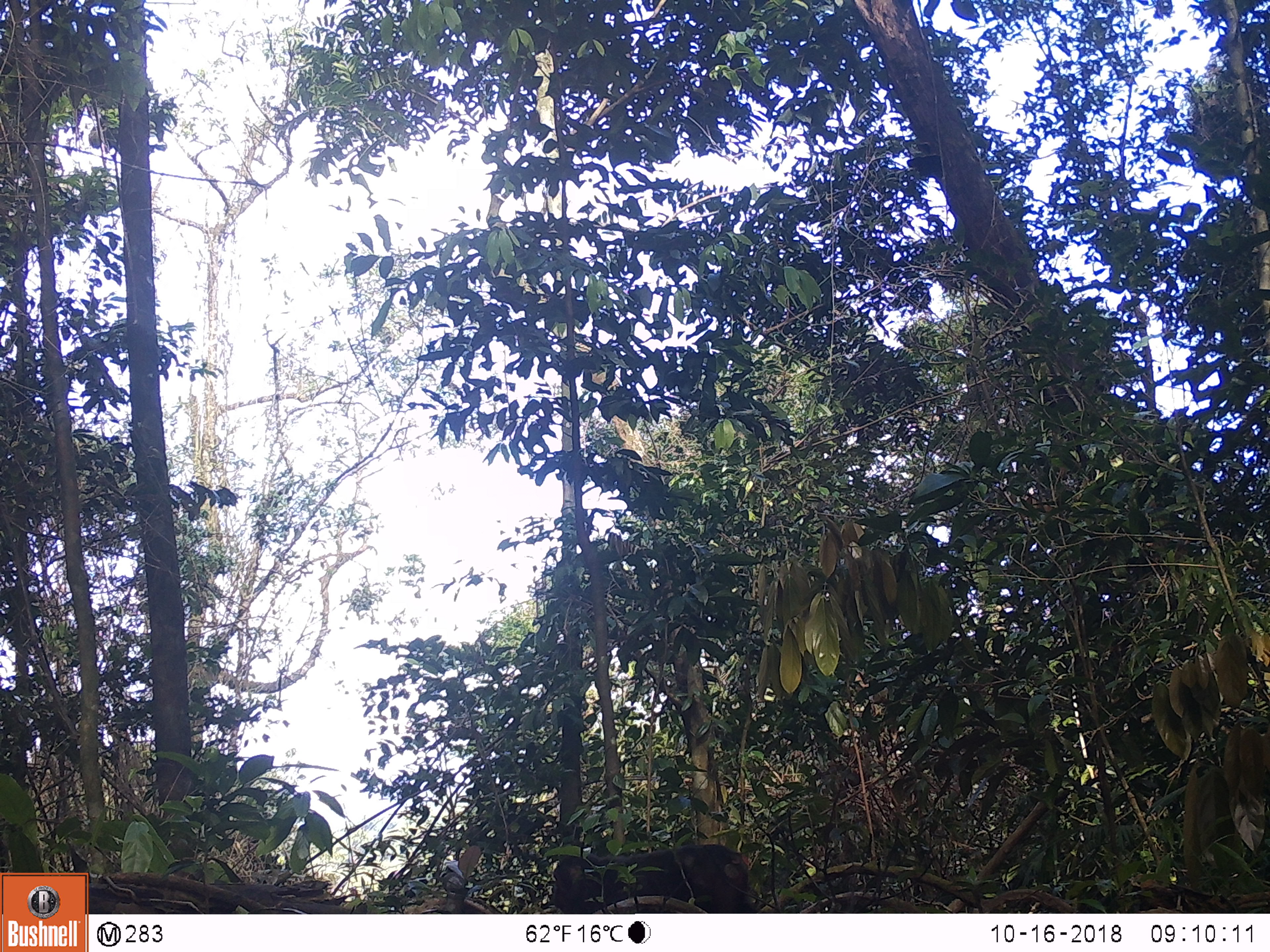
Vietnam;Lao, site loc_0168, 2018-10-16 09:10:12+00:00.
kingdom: Animalia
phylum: Chordata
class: Mammalia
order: Primates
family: Cercopithecidae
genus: Macaca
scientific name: Macaca arctoides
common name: stump-tailed macaque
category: stump tailed macaque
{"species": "stump tailed macaque (stump-tailed macaque) (Macaca arctoides)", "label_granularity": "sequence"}